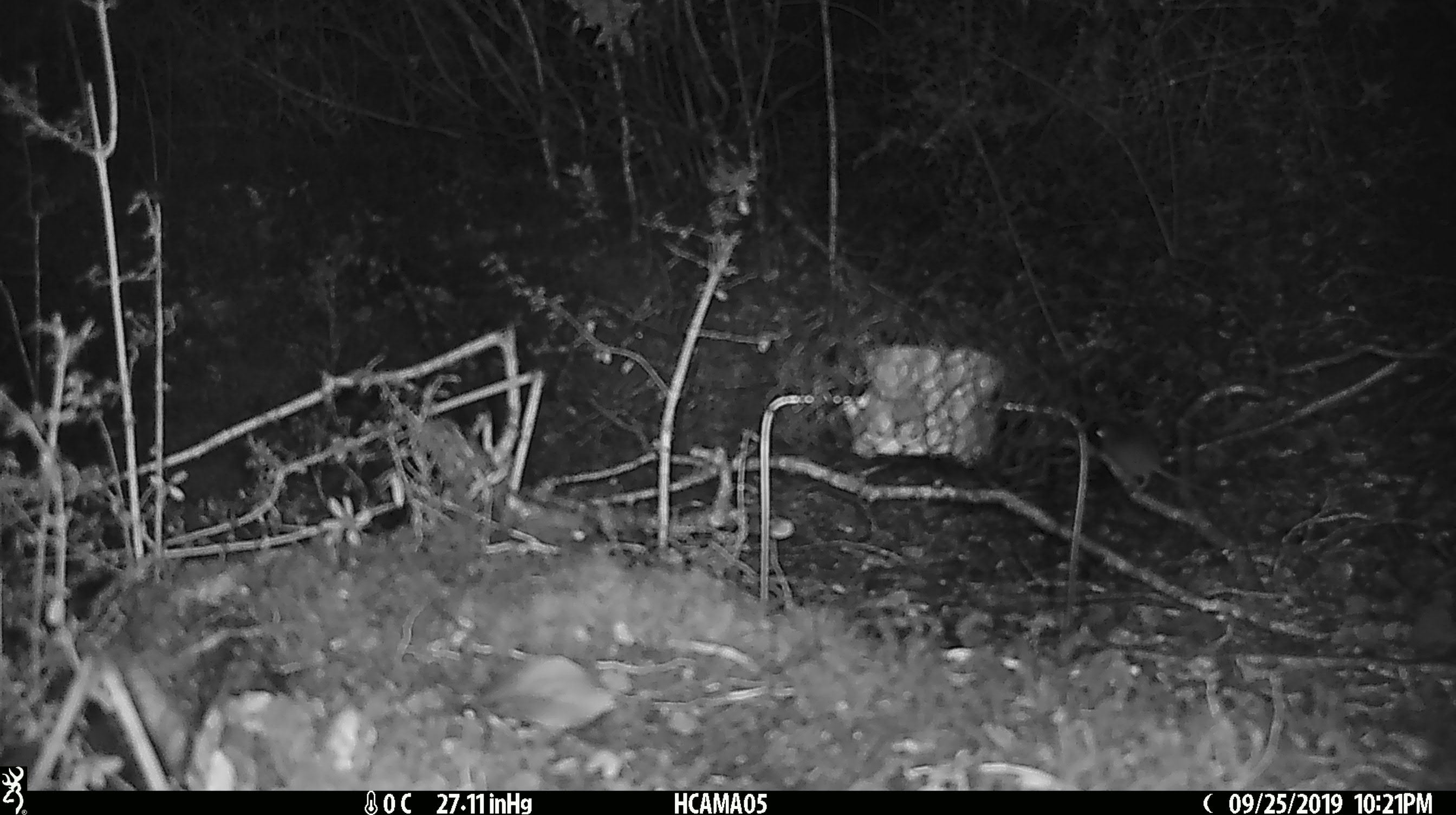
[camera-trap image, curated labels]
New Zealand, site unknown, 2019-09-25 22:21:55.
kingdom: Animalia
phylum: Chordata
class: Mammalia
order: Rodentia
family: Muridae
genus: Mus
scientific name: Mus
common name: mouse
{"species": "mouse (Mus)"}